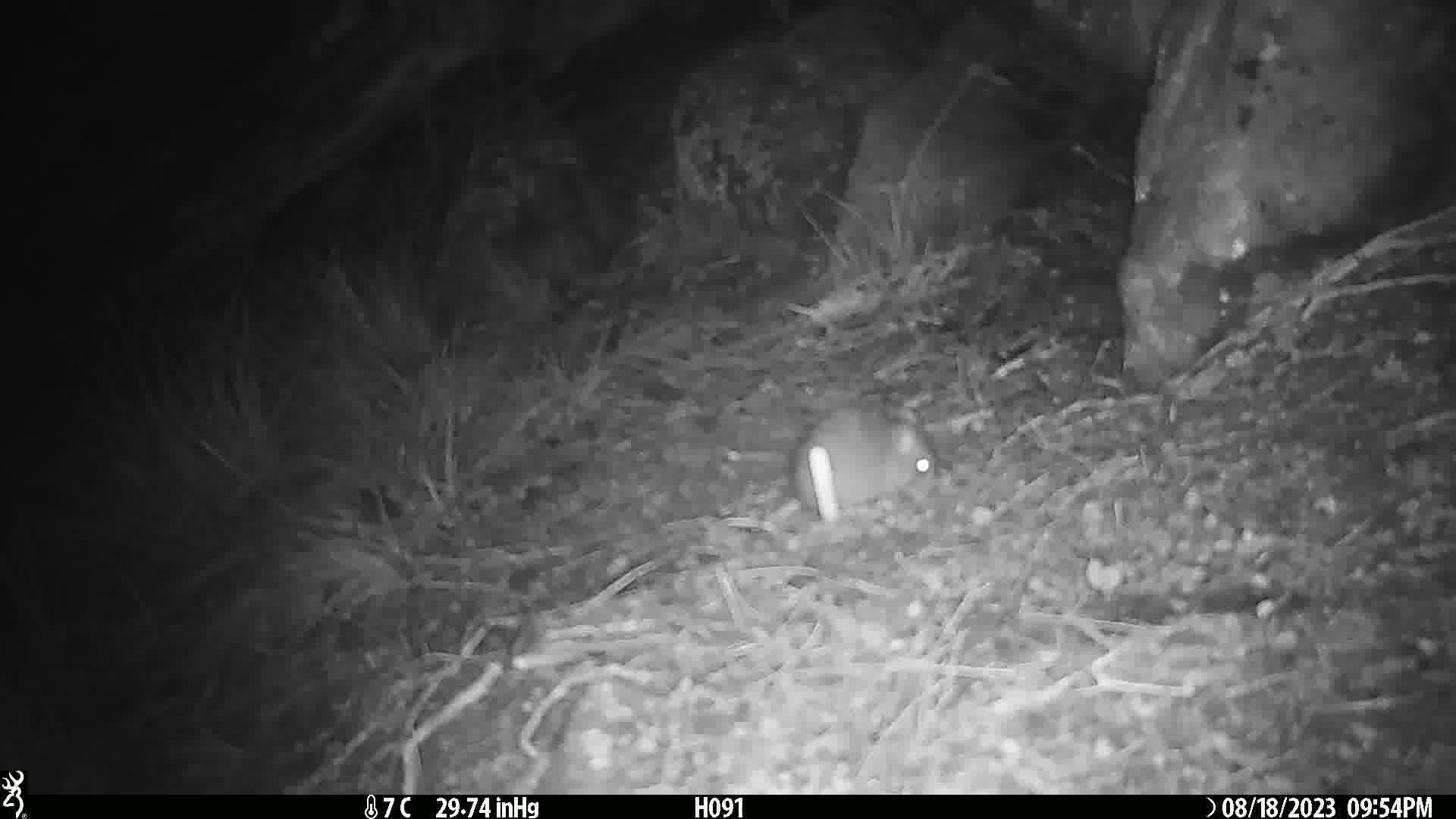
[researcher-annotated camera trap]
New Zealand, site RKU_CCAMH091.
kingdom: Animalia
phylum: Chordata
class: Mammalia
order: Rodentia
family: Muridae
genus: Rattus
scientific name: Rattus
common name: rat